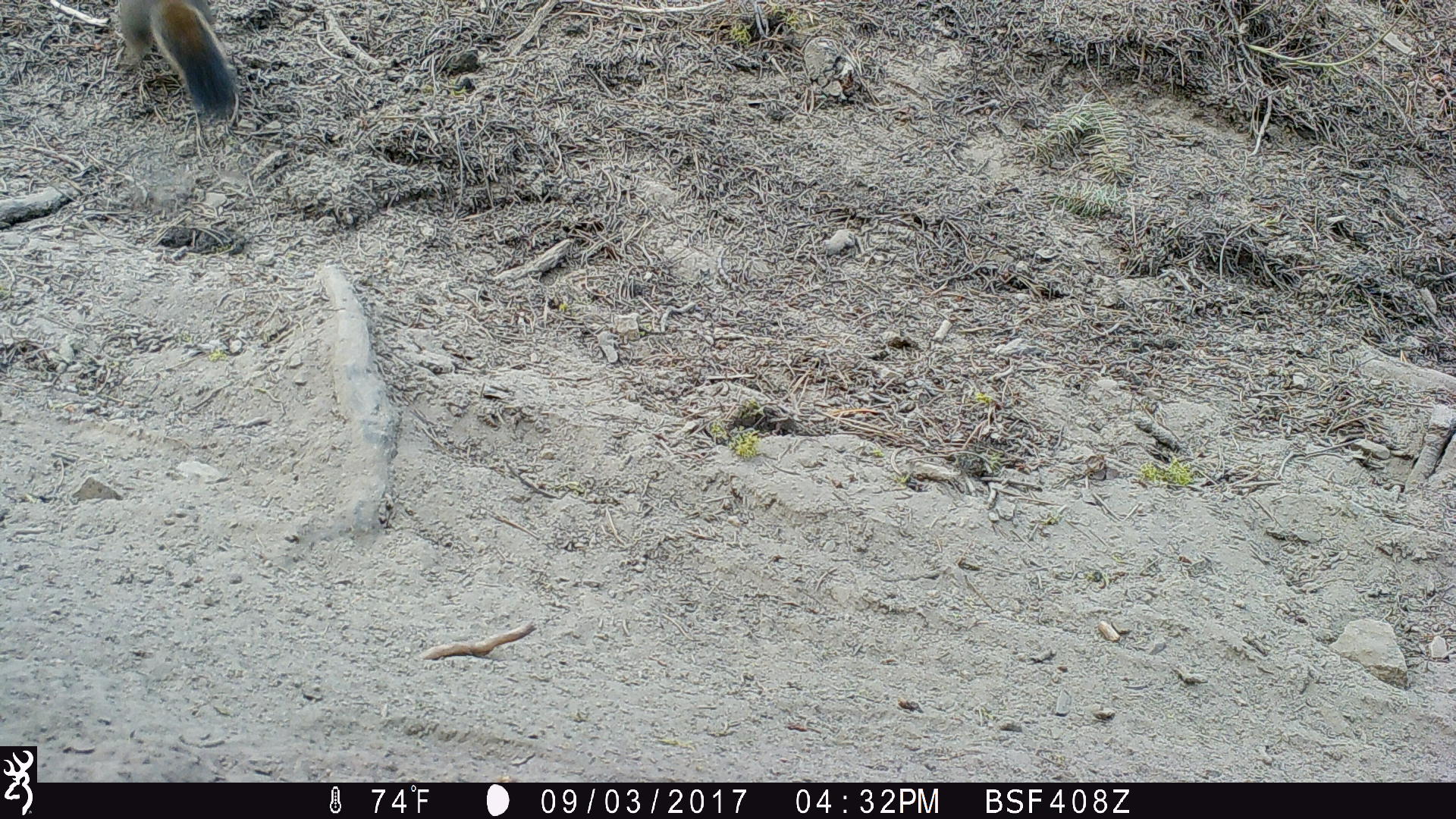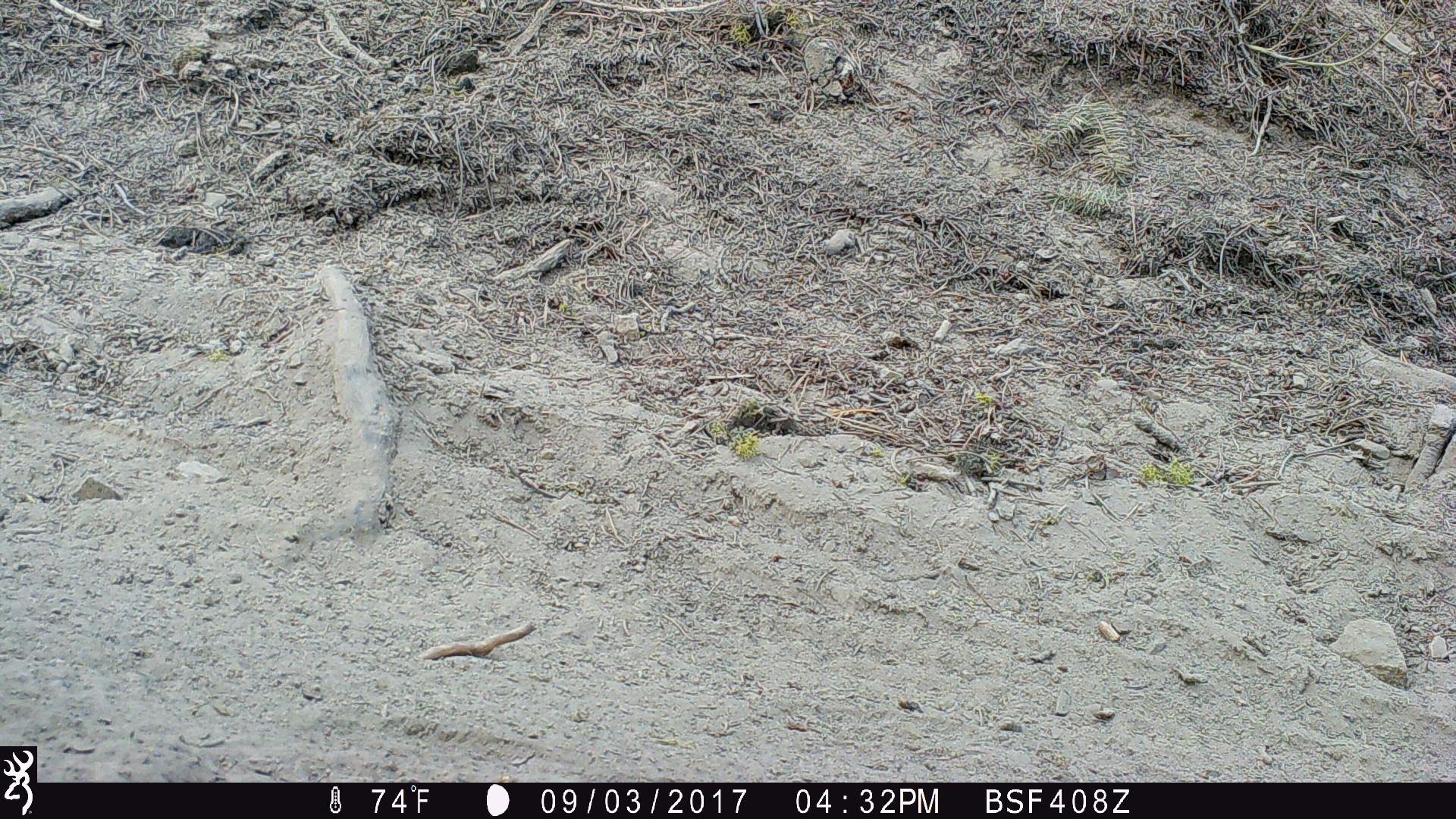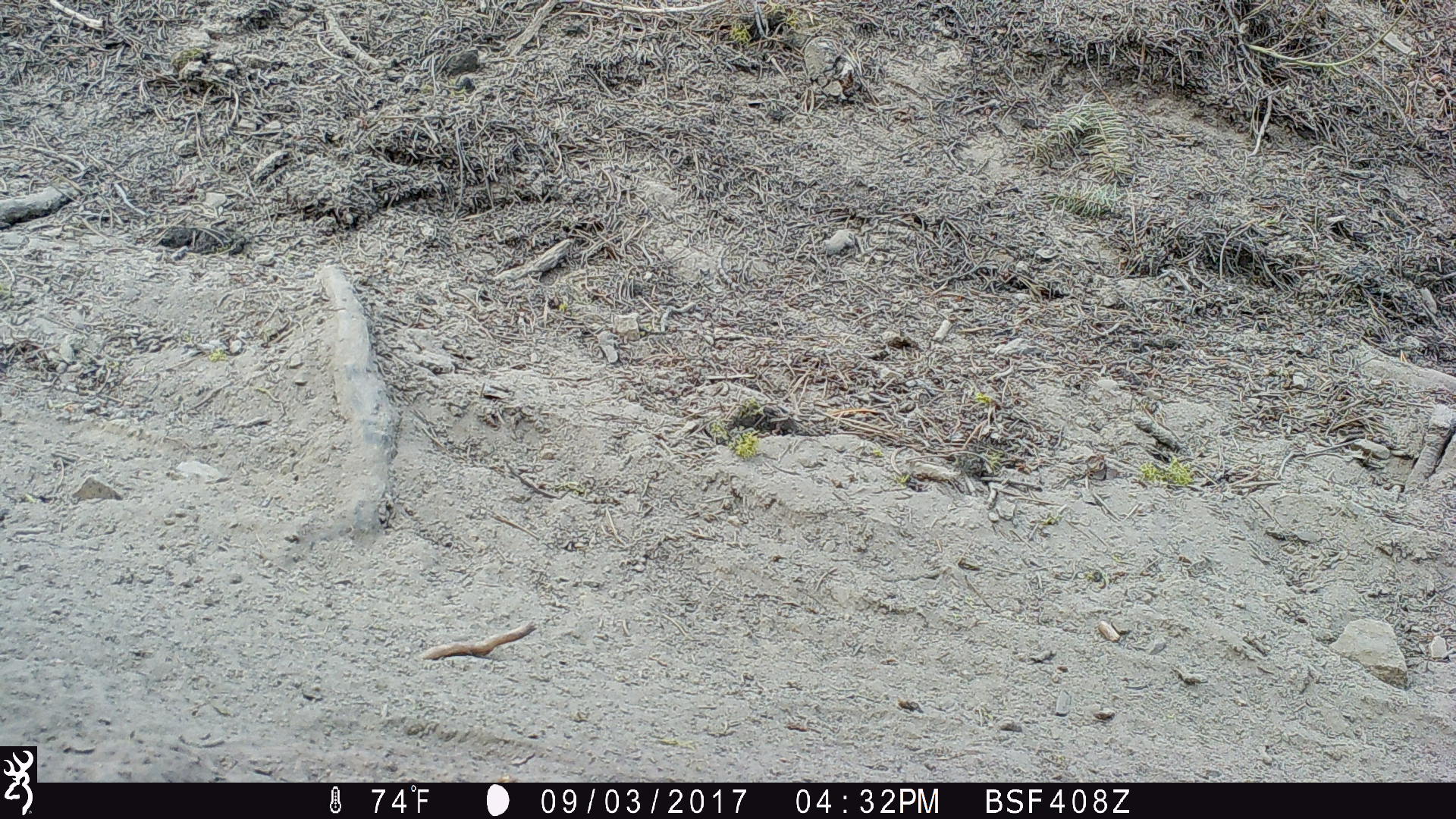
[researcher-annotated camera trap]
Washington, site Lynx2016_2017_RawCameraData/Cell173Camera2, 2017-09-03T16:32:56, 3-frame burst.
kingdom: Animalia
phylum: Chordata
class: Mammalia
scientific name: Mammalia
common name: small mammal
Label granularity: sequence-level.